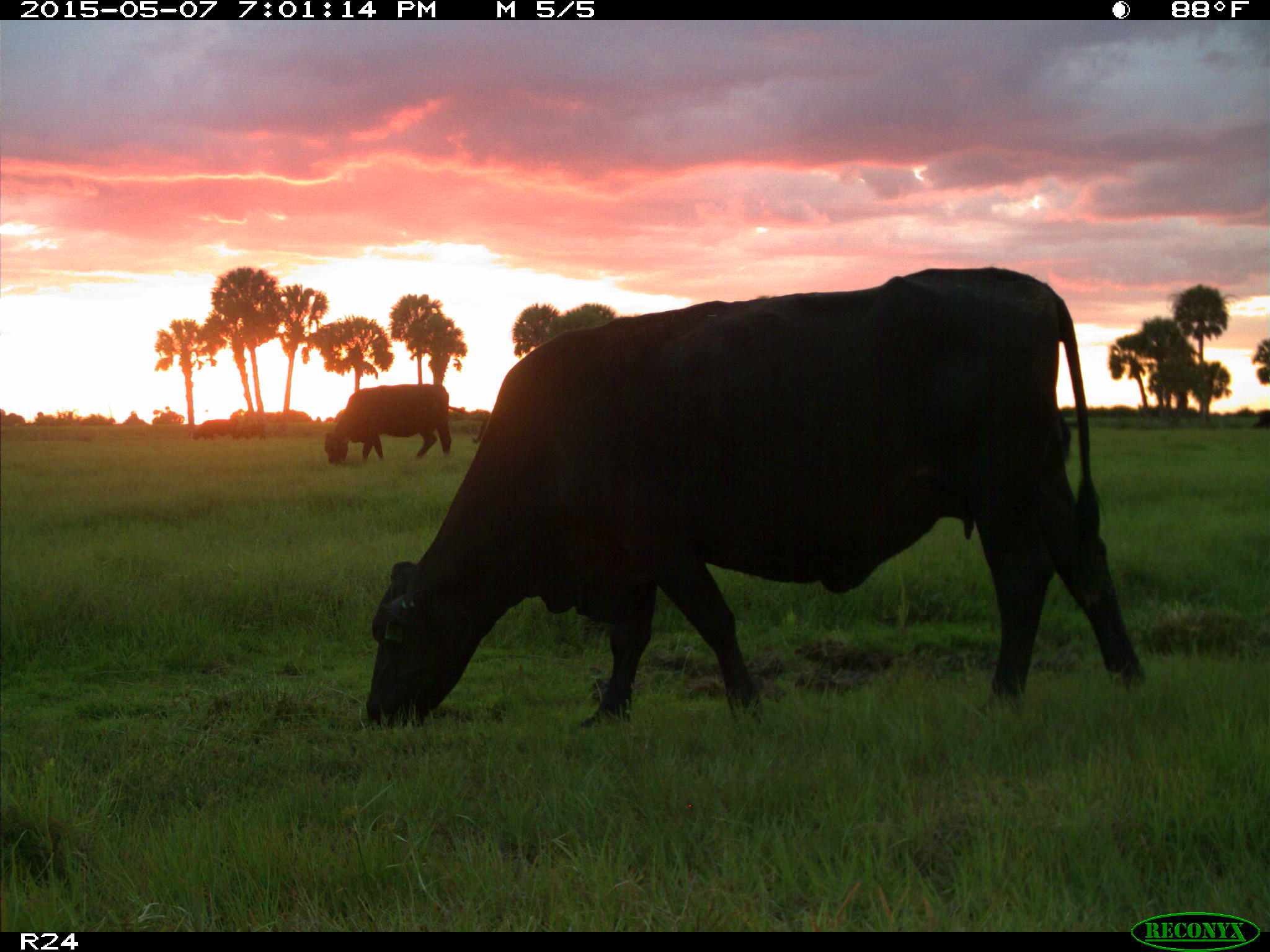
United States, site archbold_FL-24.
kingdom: Animalia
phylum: Chordata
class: Mammalia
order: Artiodactyla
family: Bovidae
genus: Bos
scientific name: Bos taurus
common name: domestic cow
Bos taurus (domestic cow).